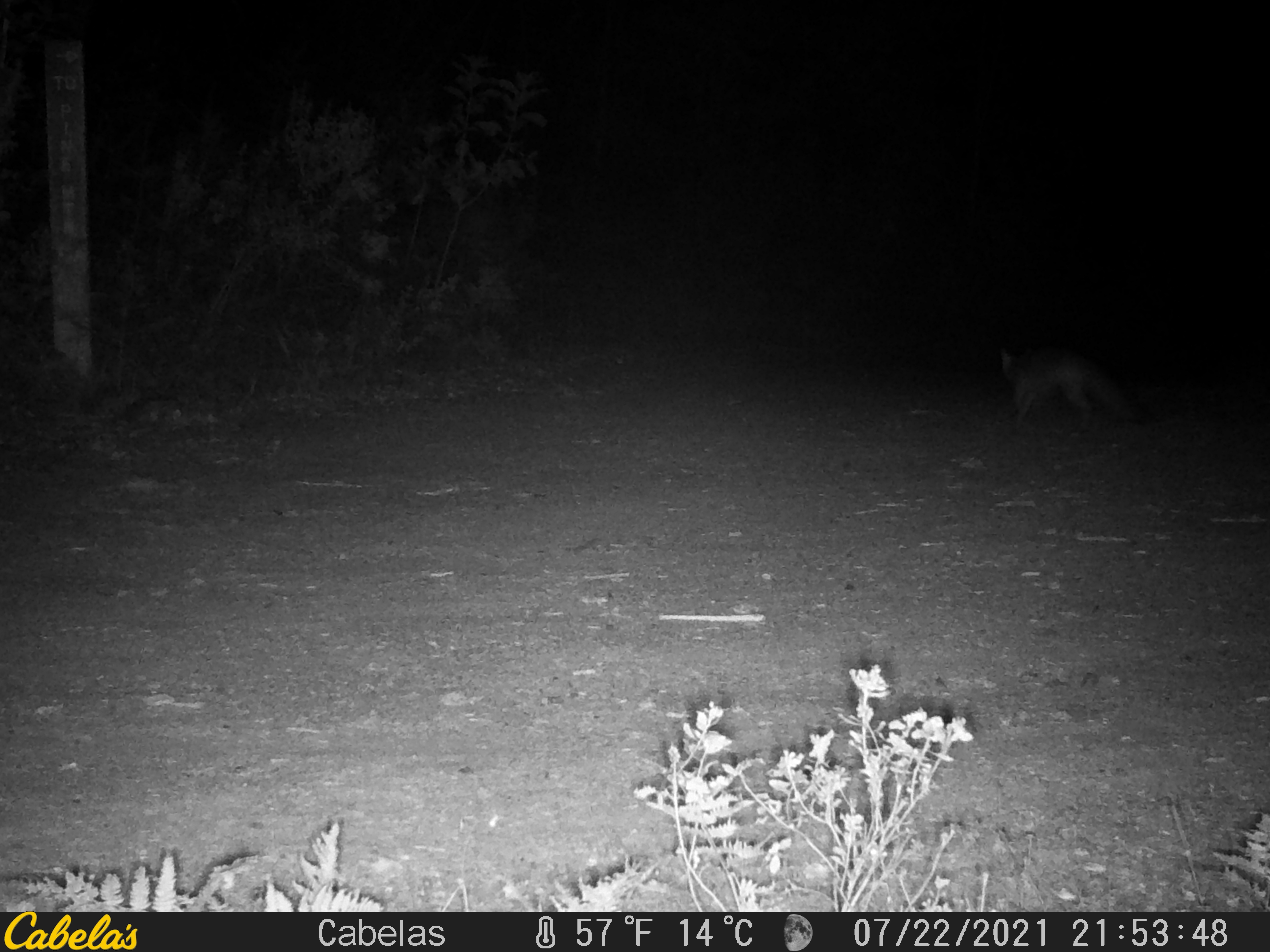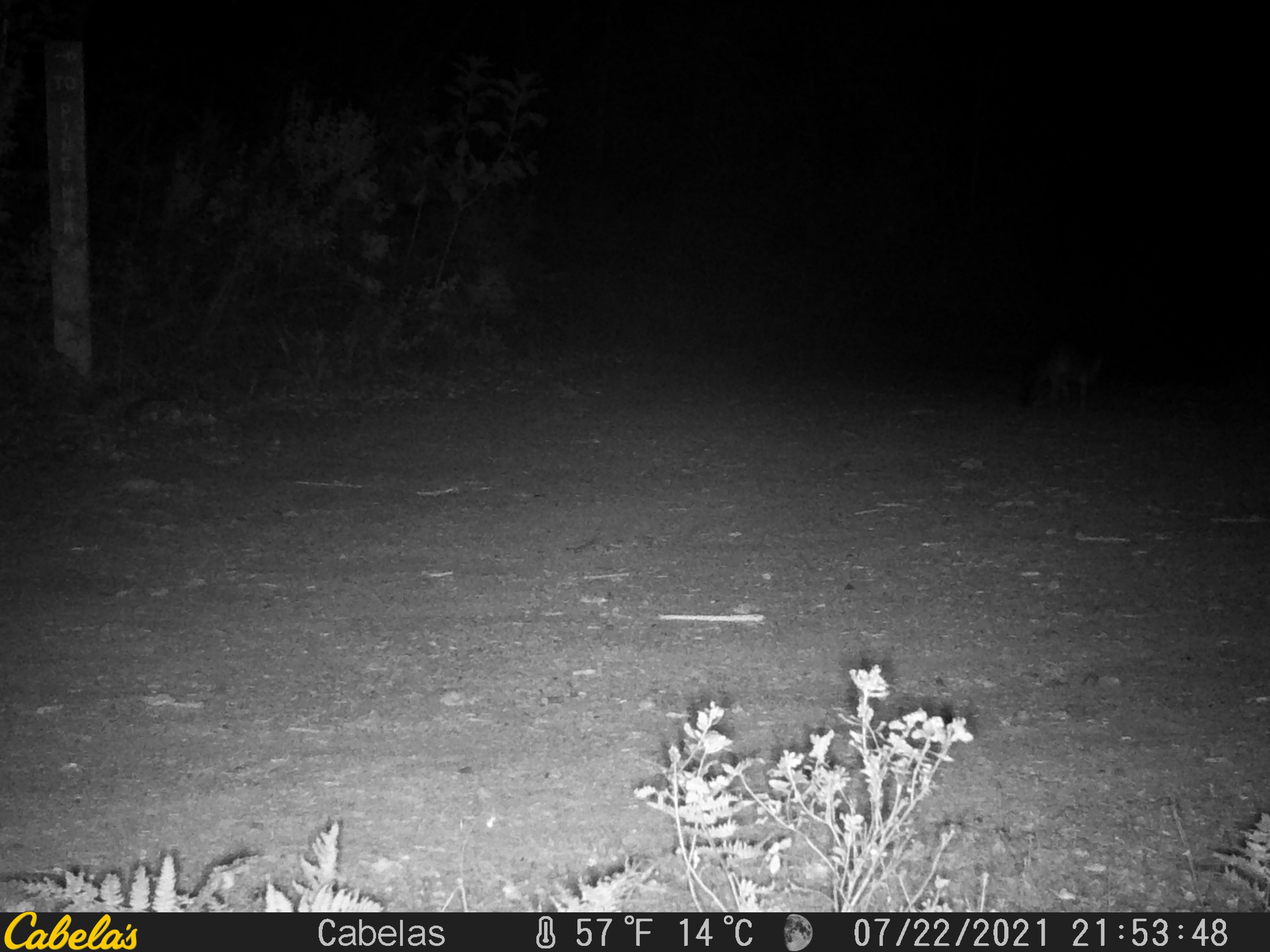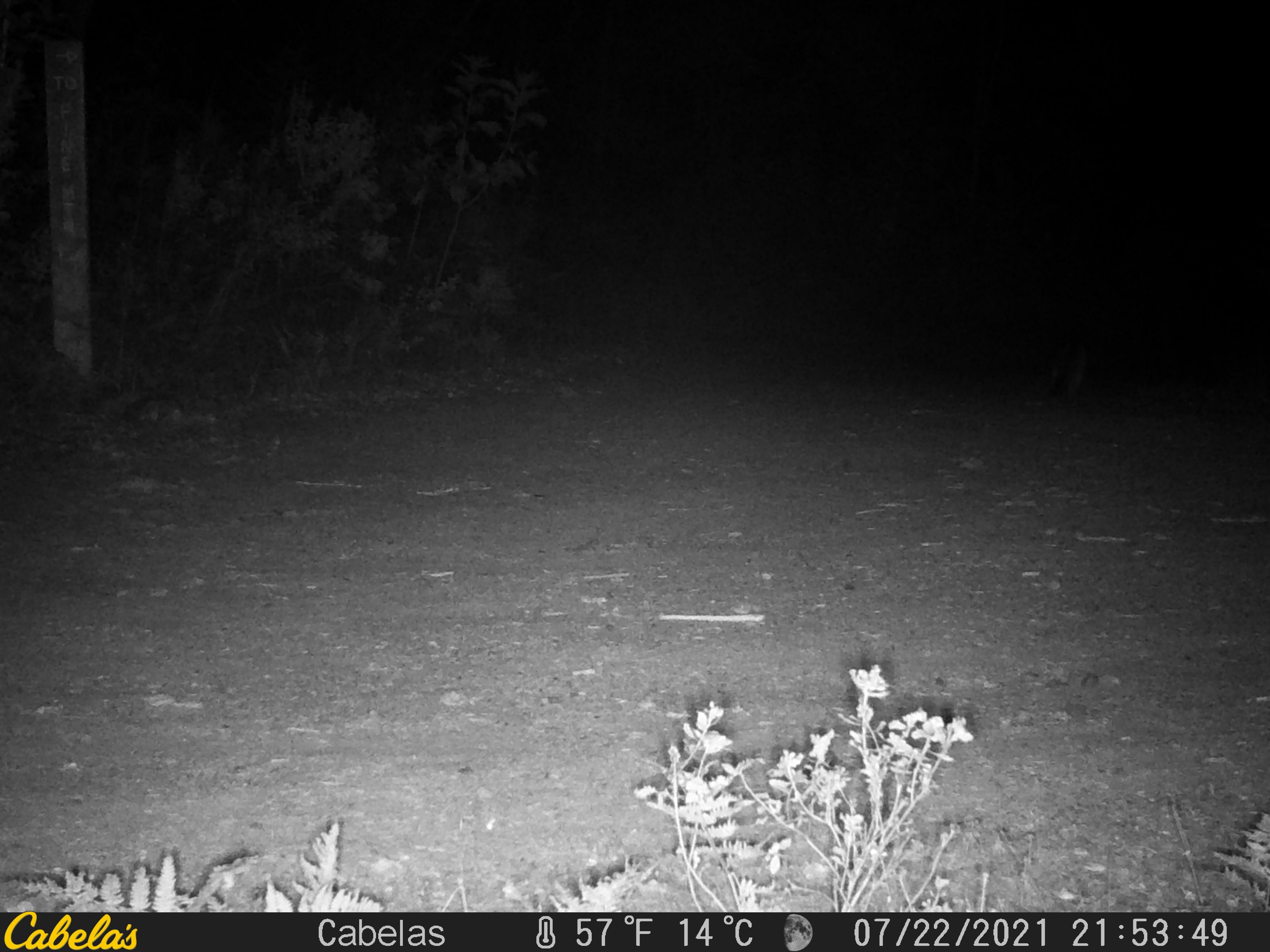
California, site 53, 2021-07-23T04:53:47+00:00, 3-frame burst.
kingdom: Animalia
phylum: Chordata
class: Mammalia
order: Carnivora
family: Canidae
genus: Urocyon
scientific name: Urocyon cinereoargenteus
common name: gray fox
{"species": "gray fox (Urocyon cinereoargenteus)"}